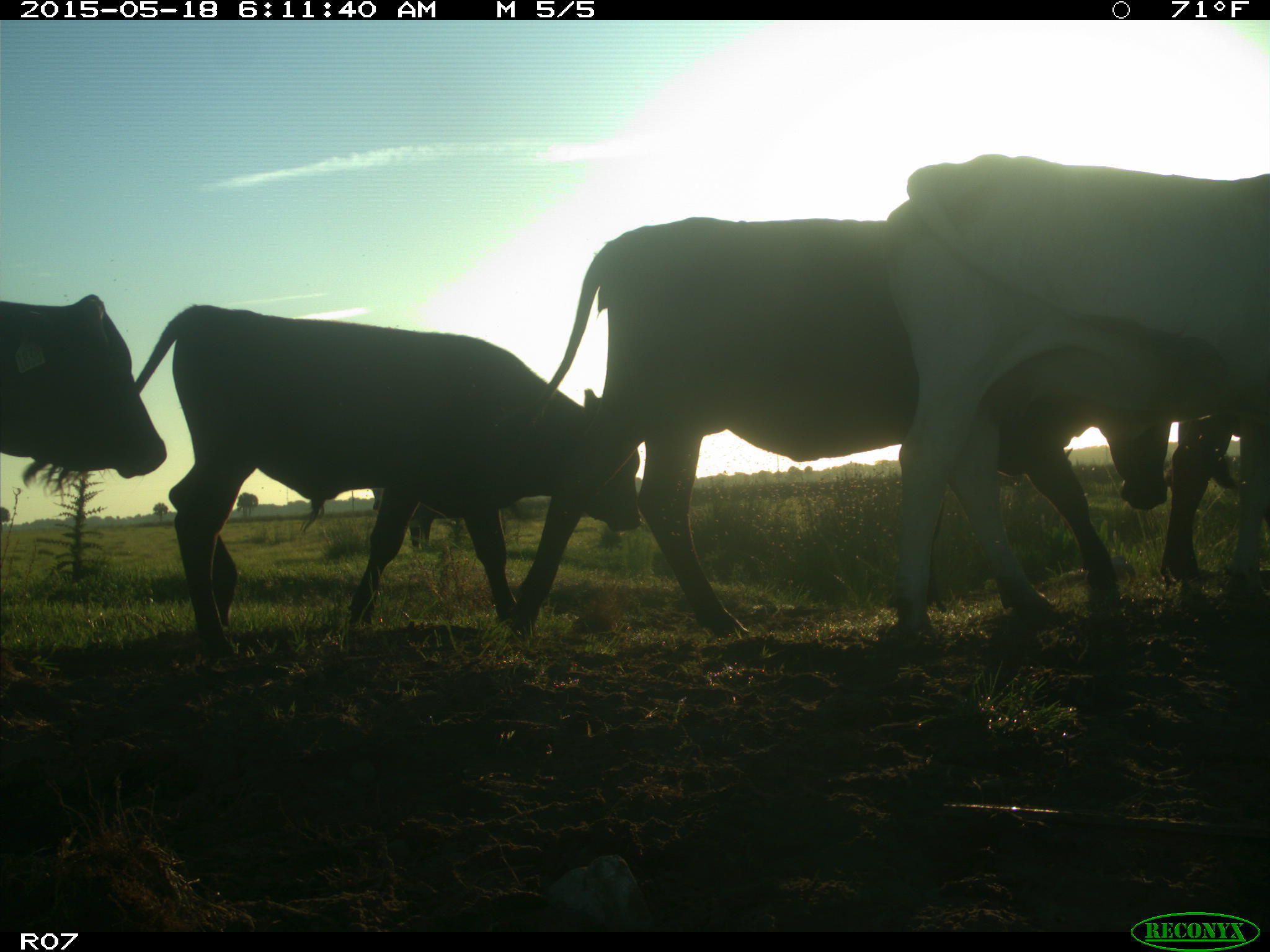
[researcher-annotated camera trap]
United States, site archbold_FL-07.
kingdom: Animalia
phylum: Chordata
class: Mammalia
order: Artiodactyla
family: Bovidae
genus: Bos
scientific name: Bos taurus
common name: domestic cow